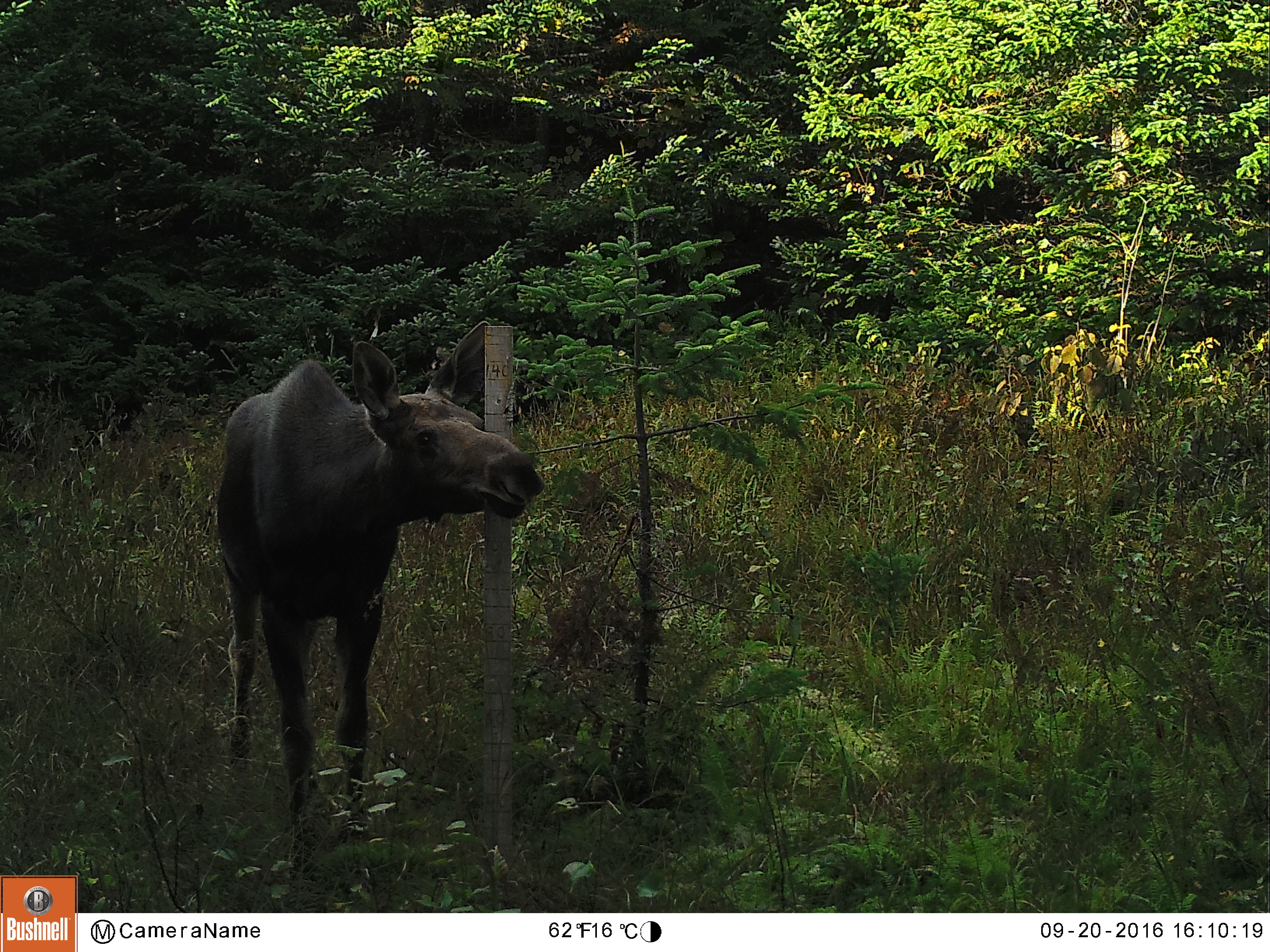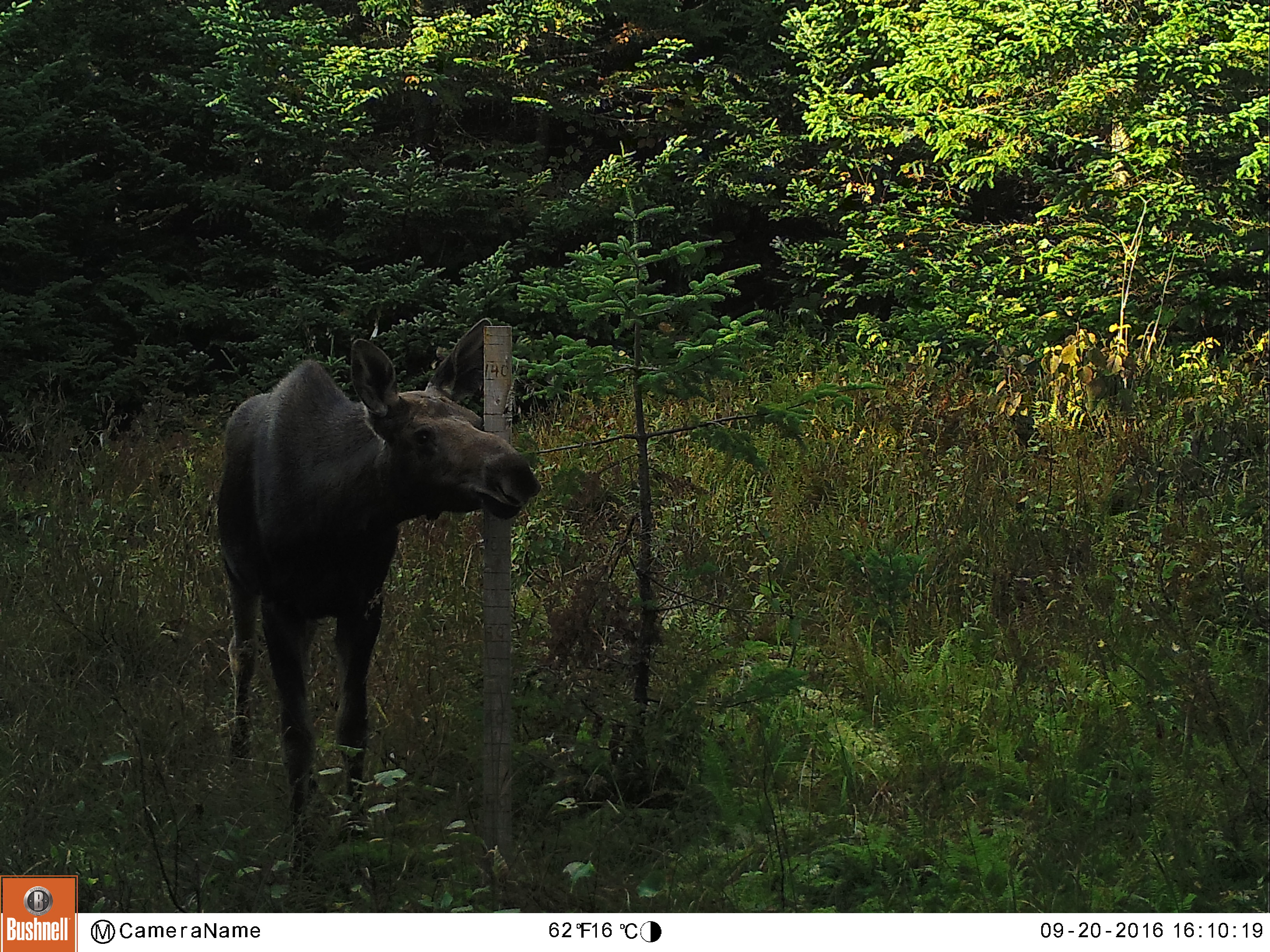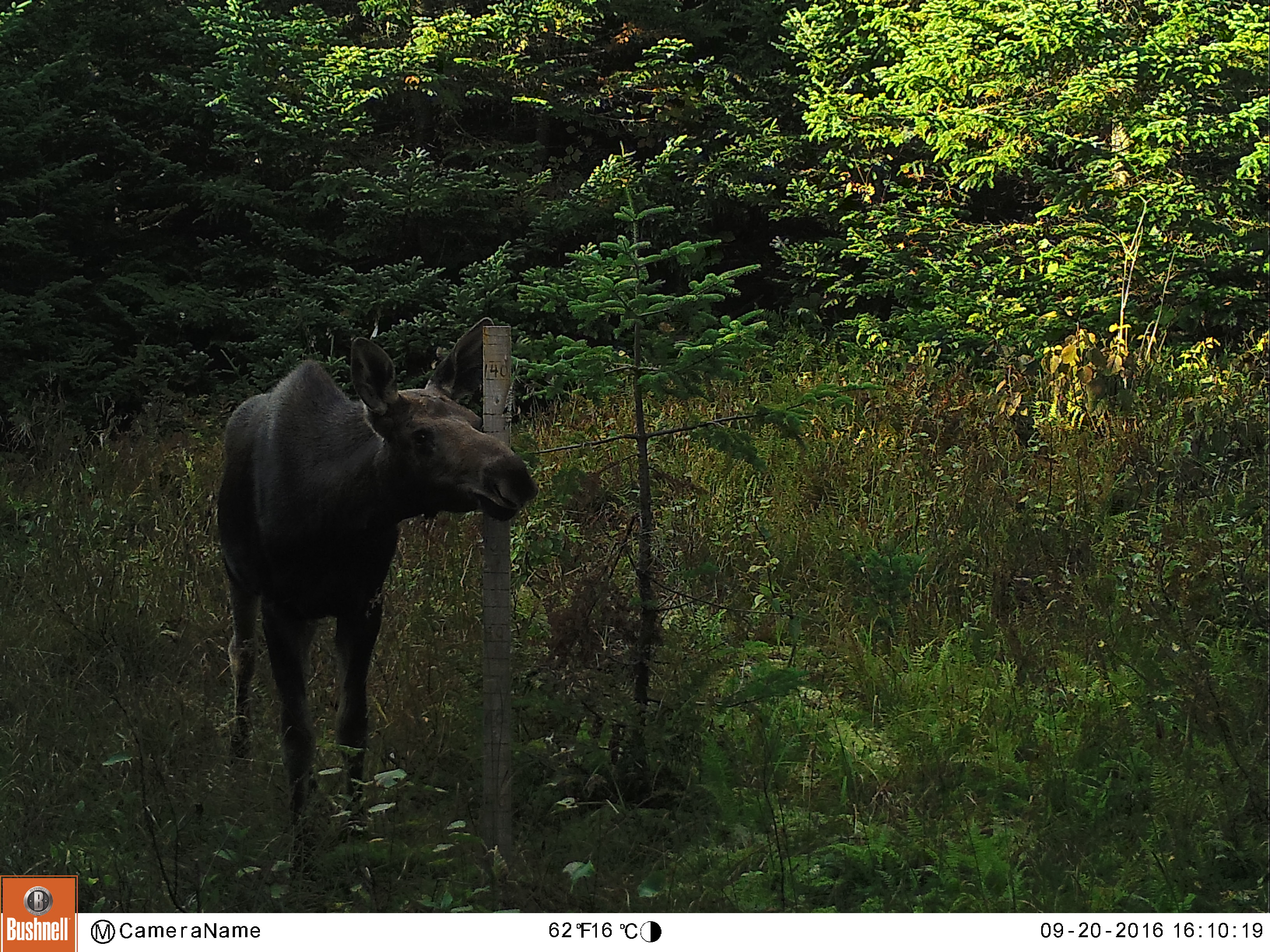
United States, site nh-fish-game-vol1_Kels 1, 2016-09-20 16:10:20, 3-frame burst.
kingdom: Animalia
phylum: Chordata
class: Mammalia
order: Artiodactyla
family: Cervidae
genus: Alces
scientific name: Alces alces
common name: moose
Moose (Alces alces).